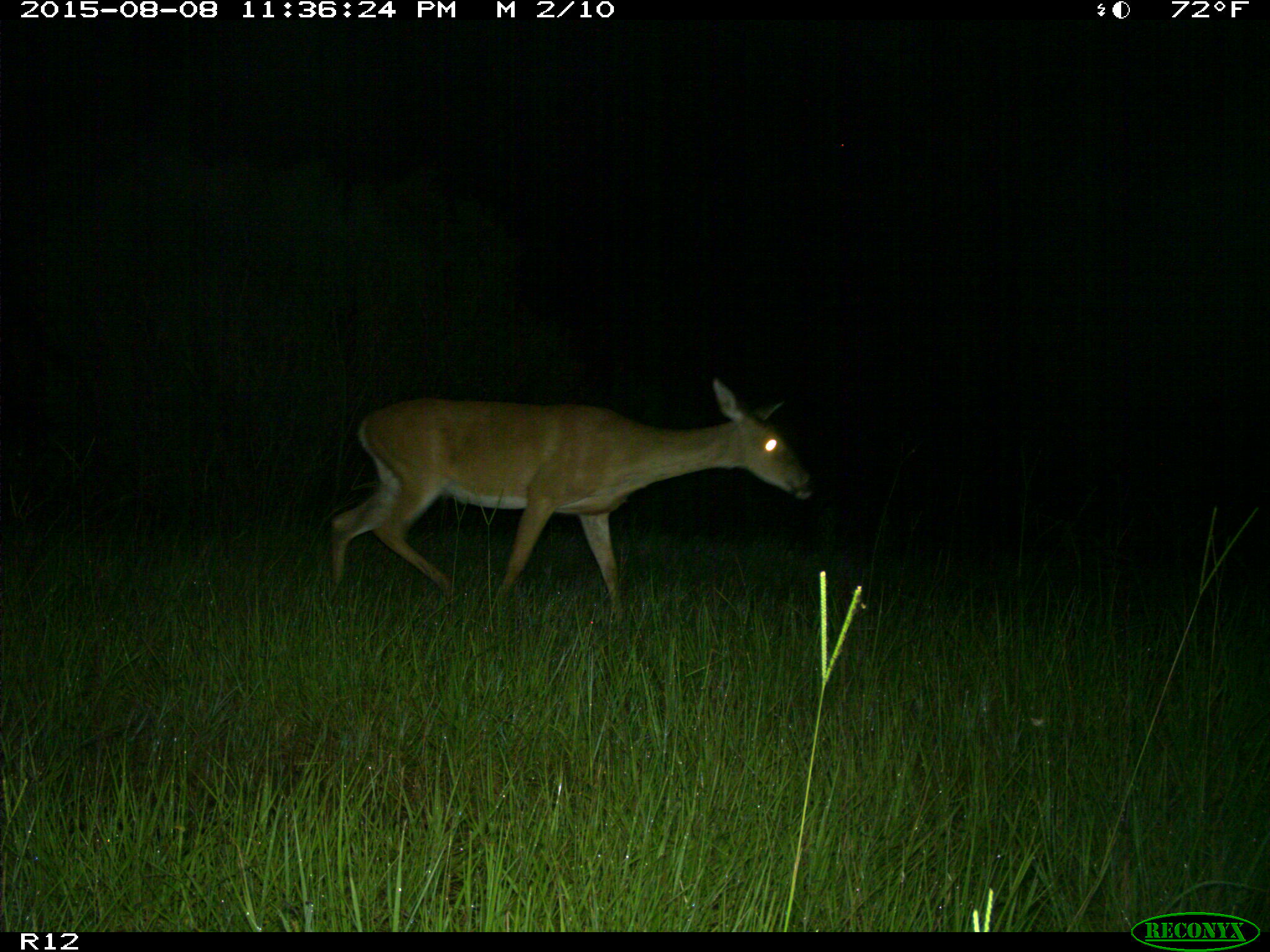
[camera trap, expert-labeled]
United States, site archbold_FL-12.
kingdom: Animalia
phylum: Chordata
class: Mammalia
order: Artiodactyla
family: Cervidae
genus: Odocoileus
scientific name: Odocoileus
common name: deer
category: unidentified deer